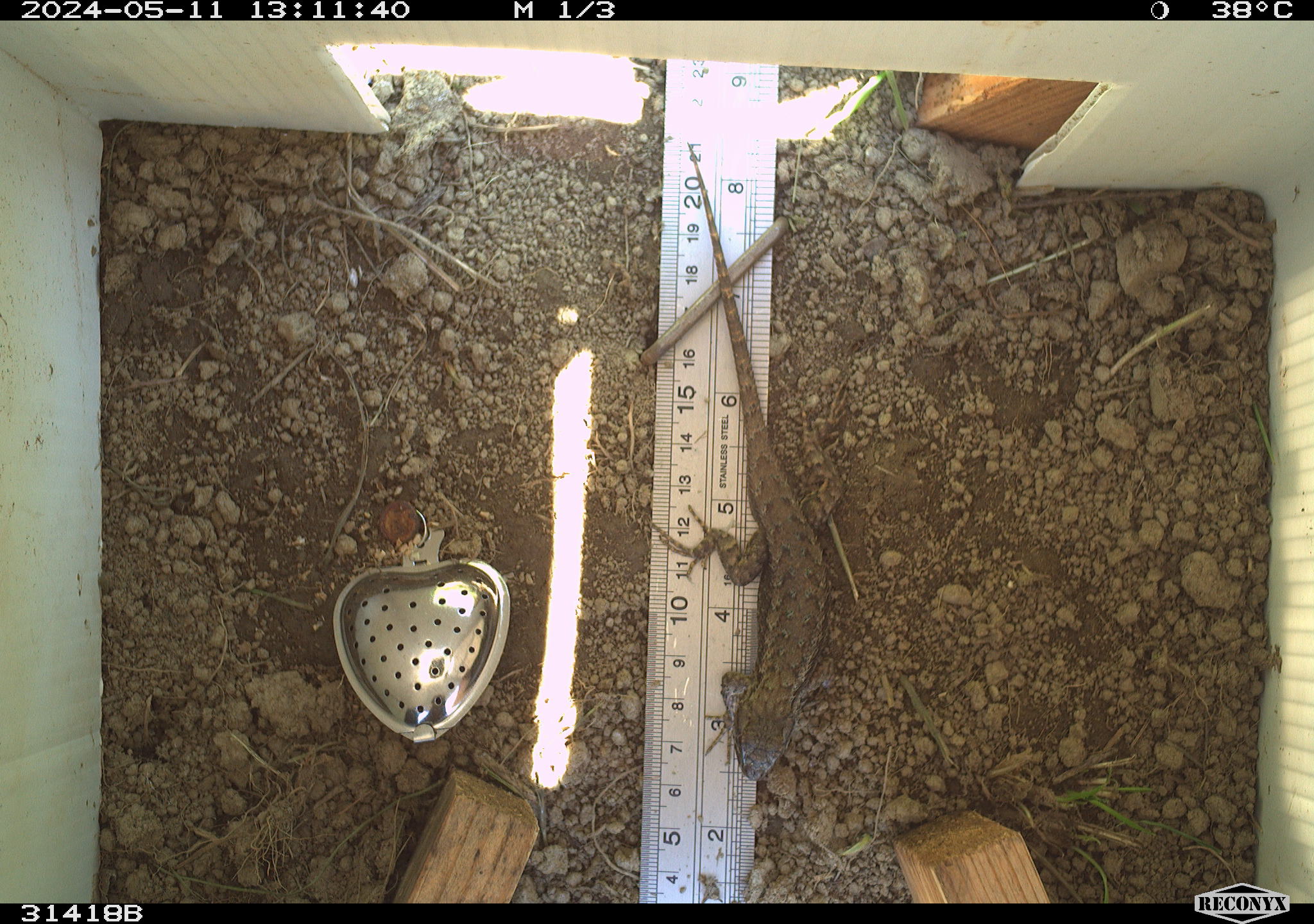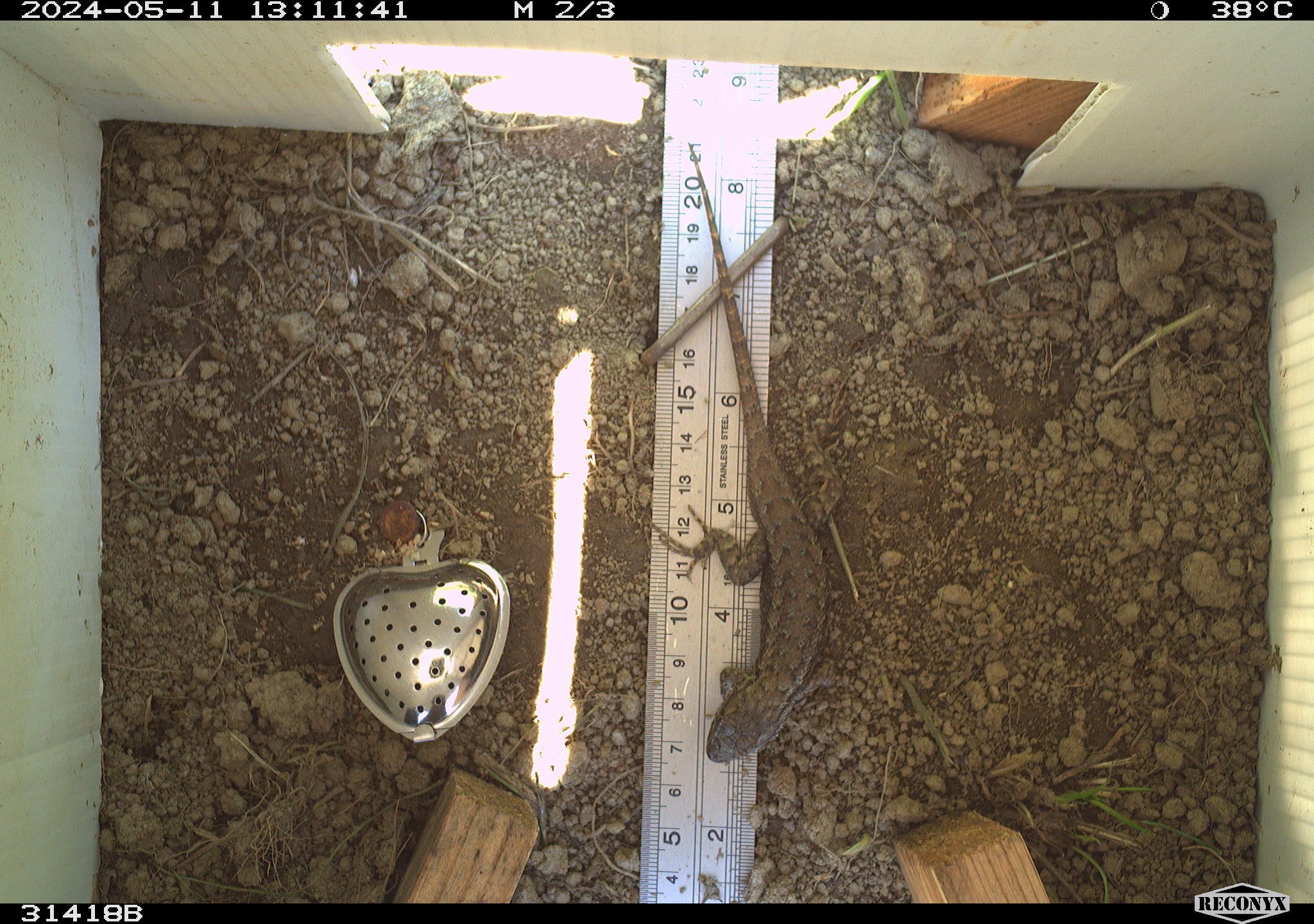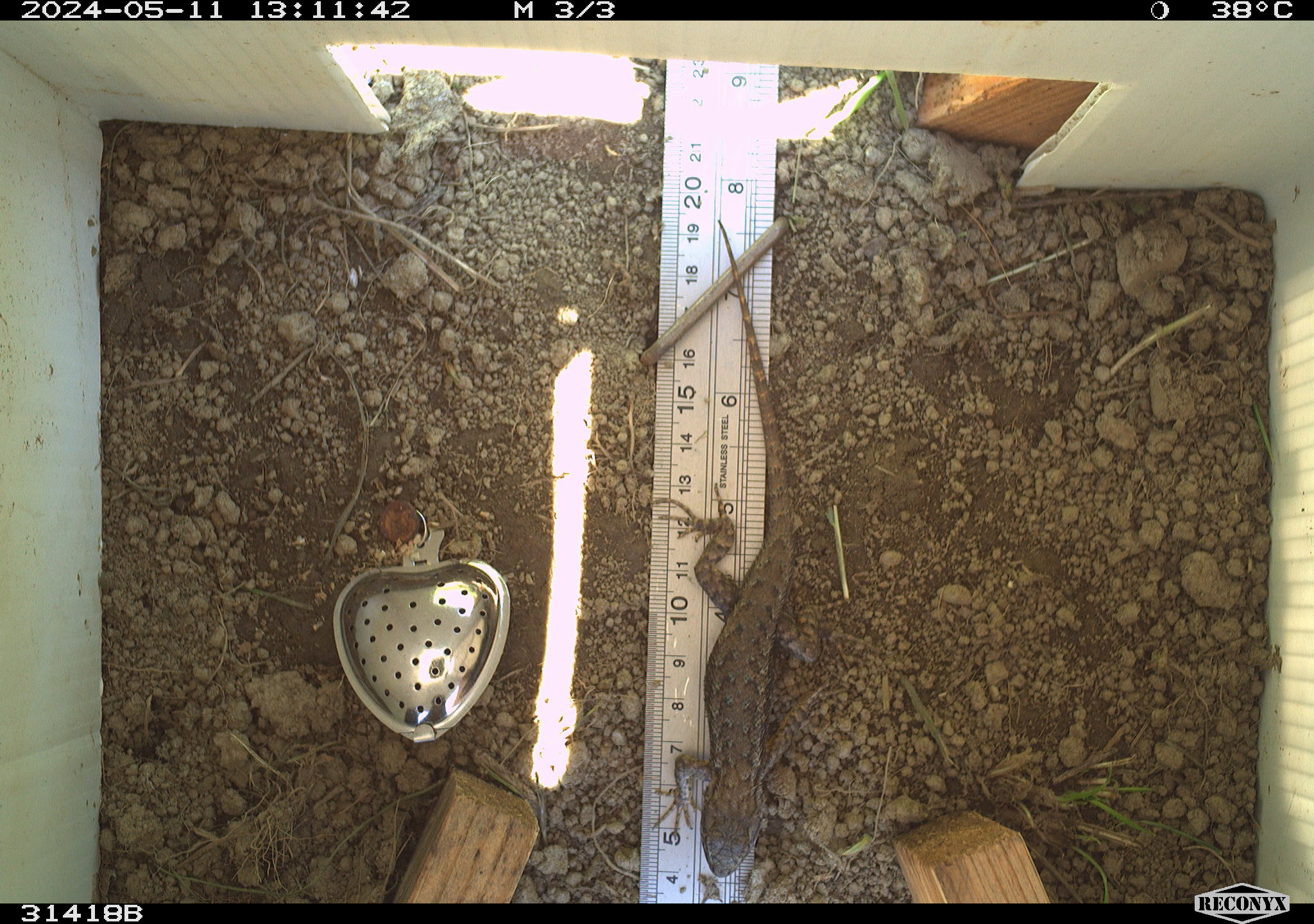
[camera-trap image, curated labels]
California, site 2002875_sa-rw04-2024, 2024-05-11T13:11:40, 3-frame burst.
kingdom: Animalia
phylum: Chordata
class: Reptilia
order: Squamata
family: Phrynosomatidae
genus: Sceloporus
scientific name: Sceloporus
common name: spiny lizards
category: sceloporus species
Sceloporus species (spiny lizards) (Sceloporus).